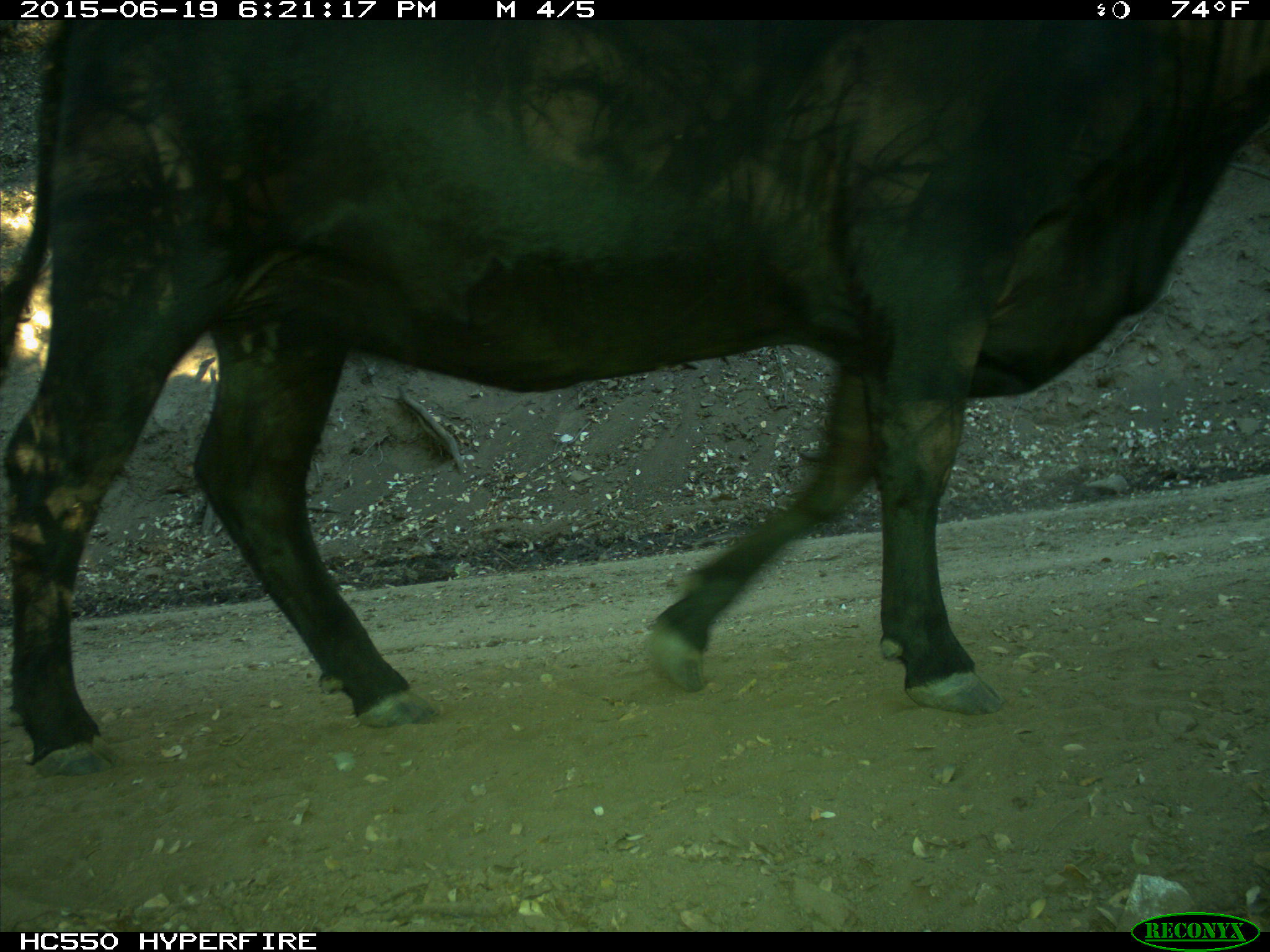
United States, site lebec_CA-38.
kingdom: Animalia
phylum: Chordata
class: Mammalia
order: Artiodactyla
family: Bovidae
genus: Bos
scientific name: Bos taurus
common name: domestic cow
Bos taurus (domestic cow).